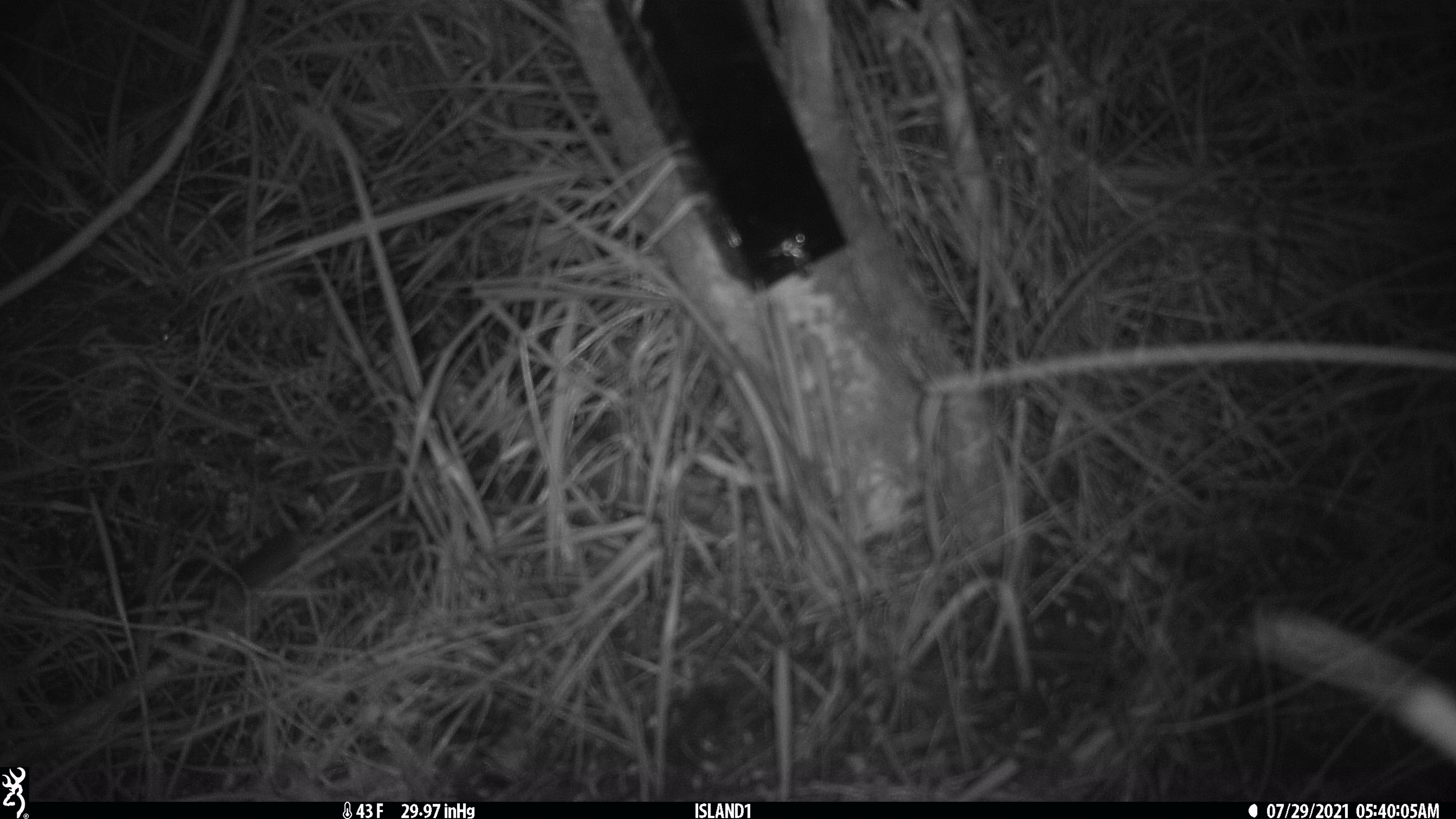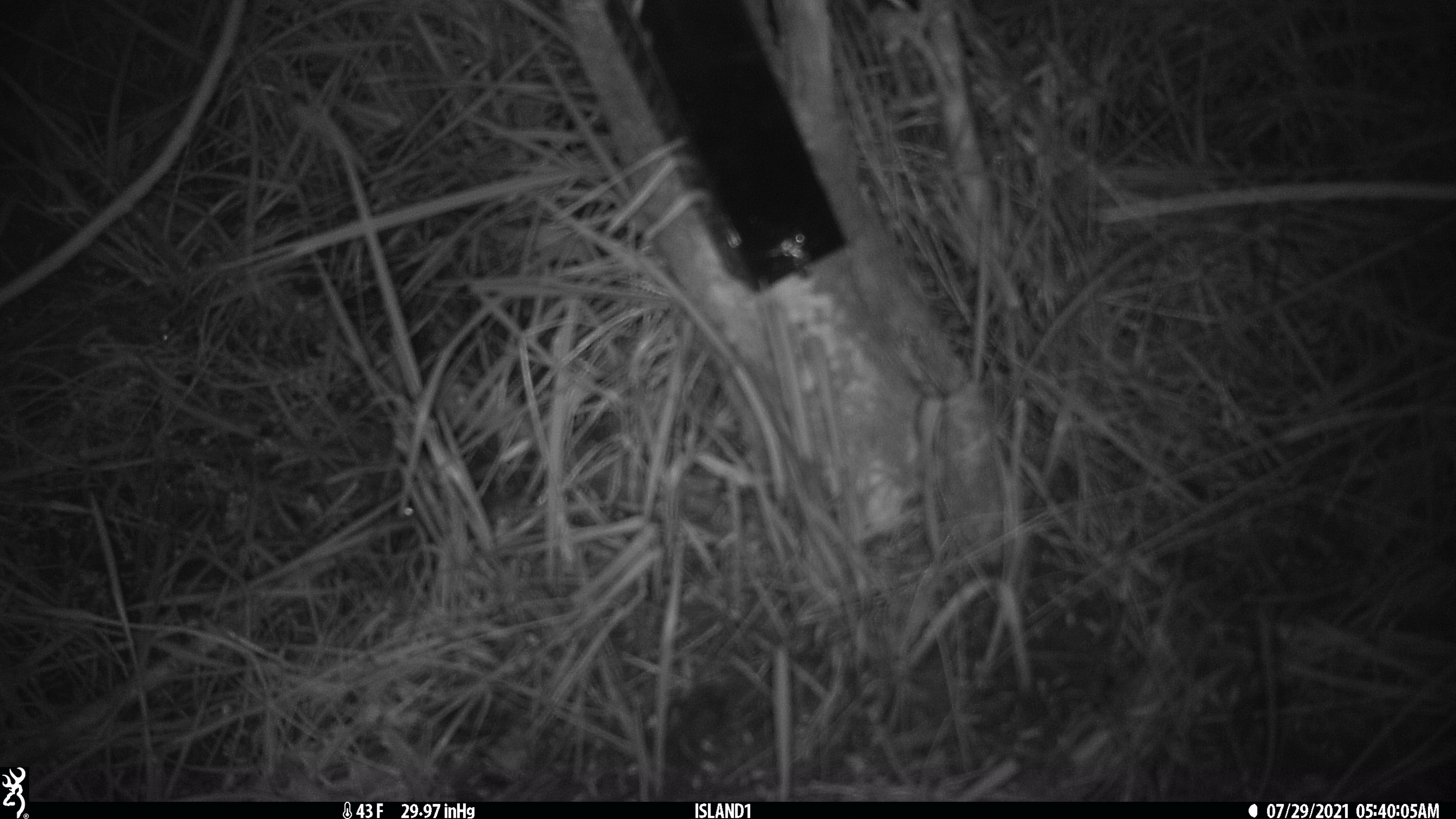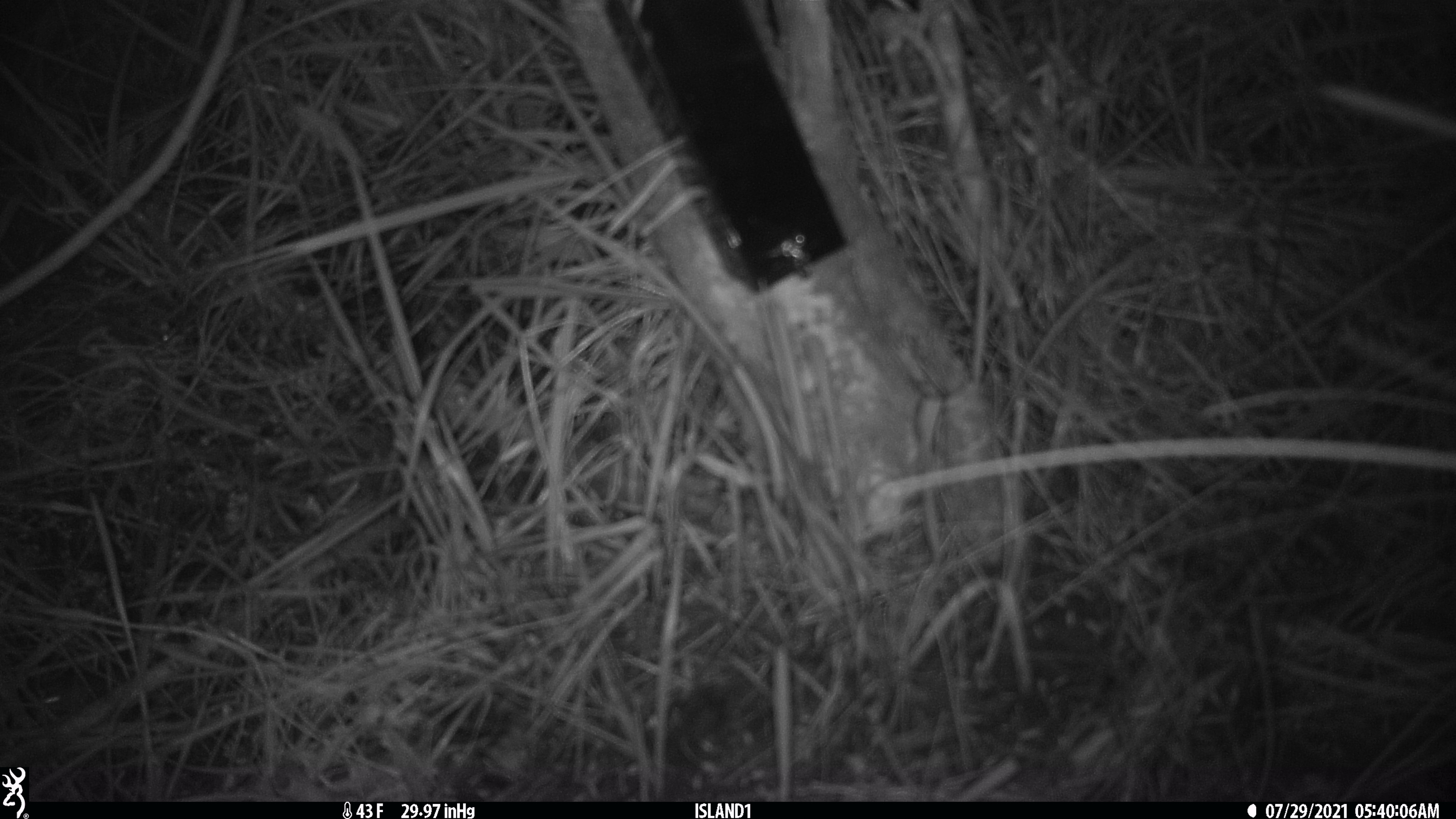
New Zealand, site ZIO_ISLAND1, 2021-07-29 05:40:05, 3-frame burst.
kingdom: Animalia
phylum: Chordata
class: Mammalia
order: Rodentia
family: Muridae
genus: Mus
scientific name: Mus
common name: mouse